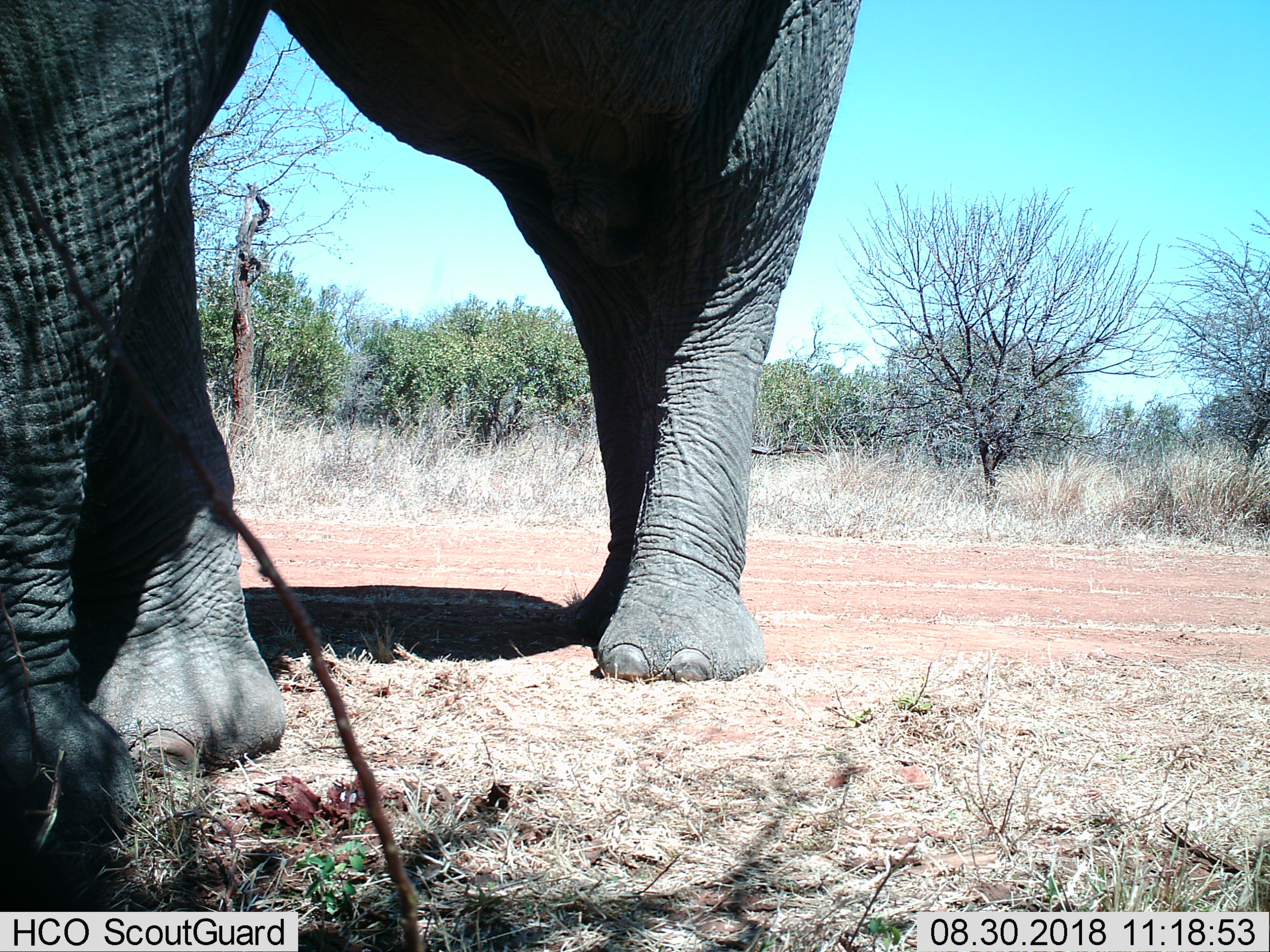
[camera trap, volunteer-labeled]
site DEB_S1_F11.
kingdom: Animalia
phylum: Chordata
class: Mammalia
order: Proboscidea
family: Elephantidae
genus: Loxodonta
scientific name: Loxodonta africana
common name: african bush elephant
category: elephant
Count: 1.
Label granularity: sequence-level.